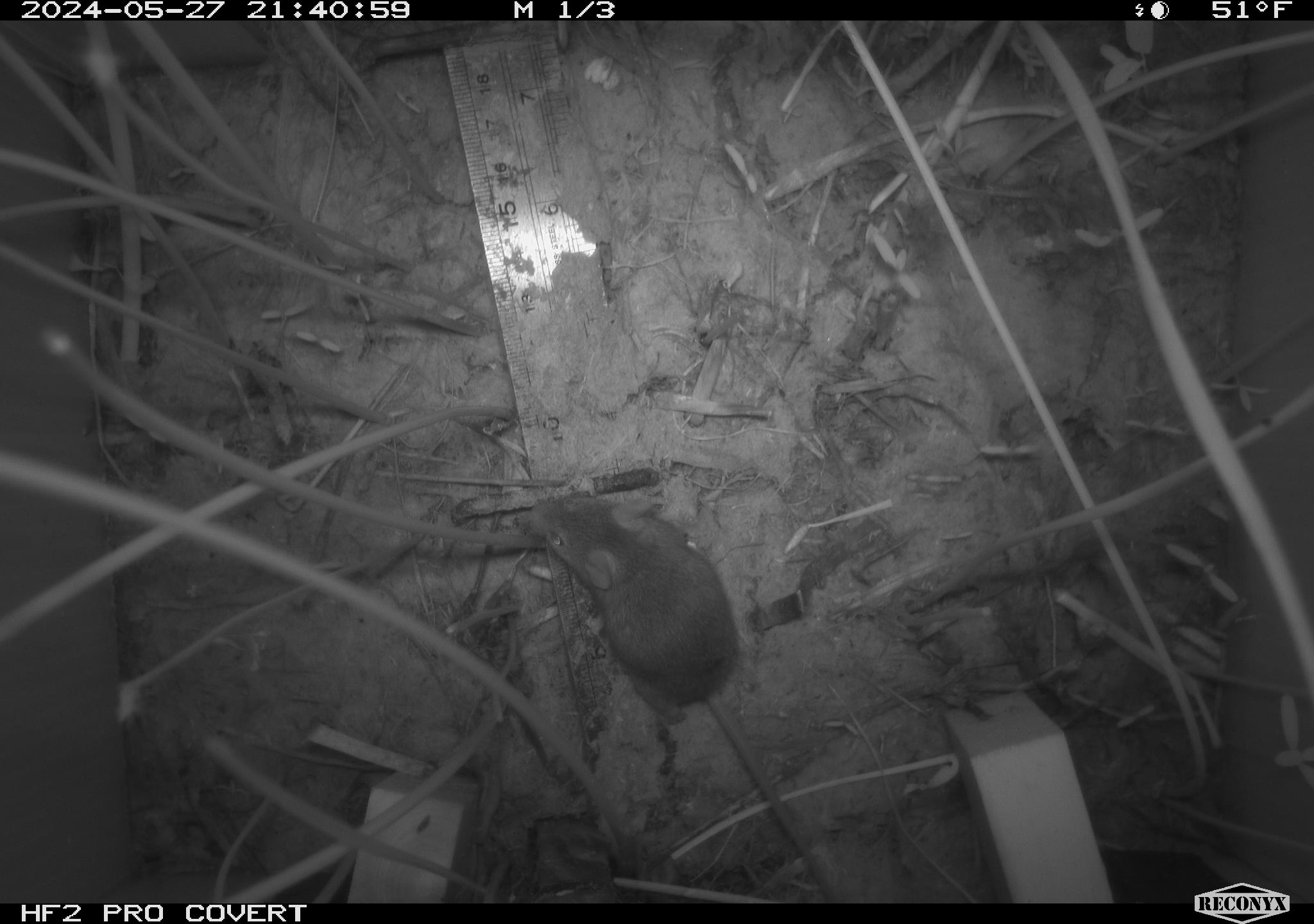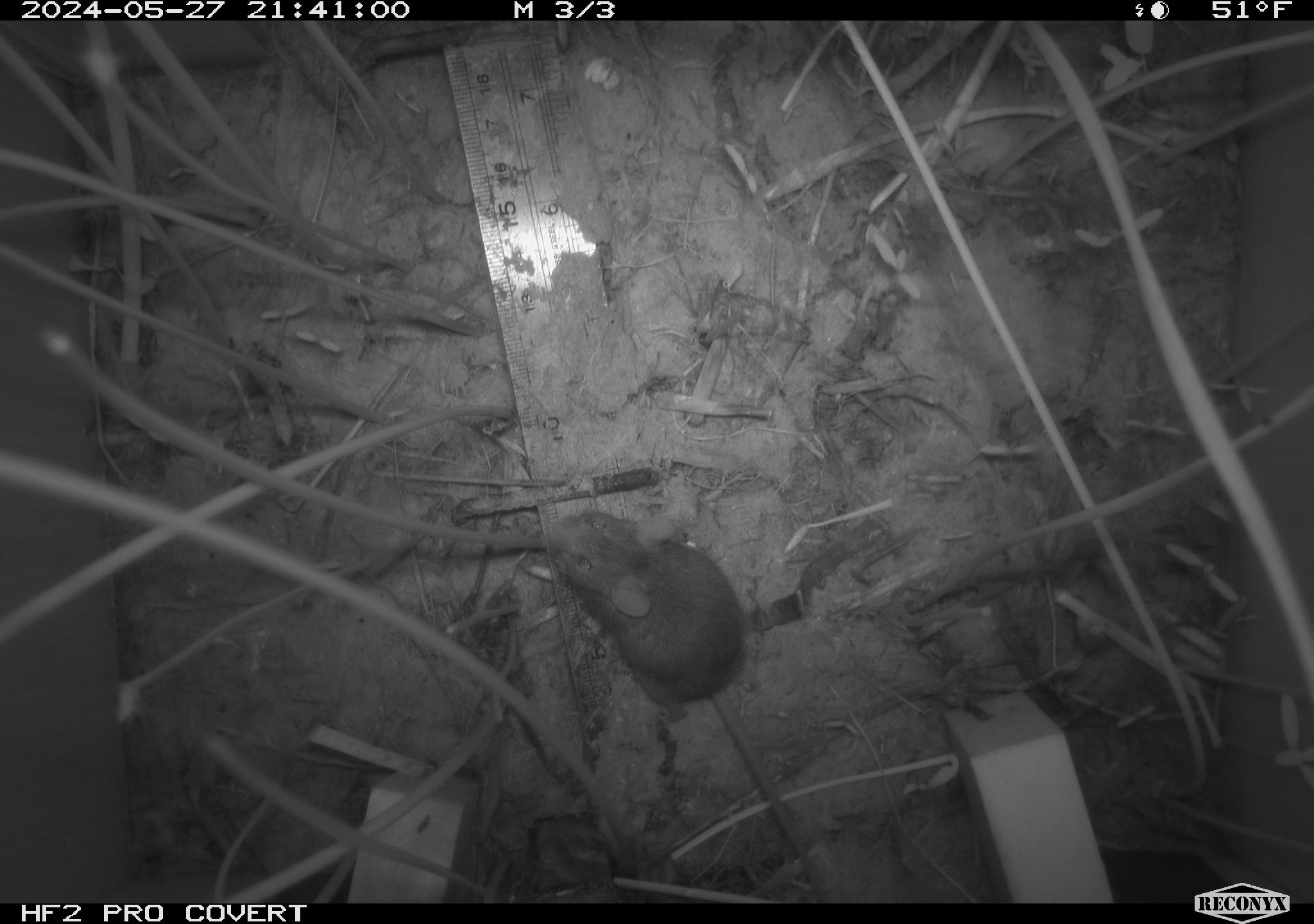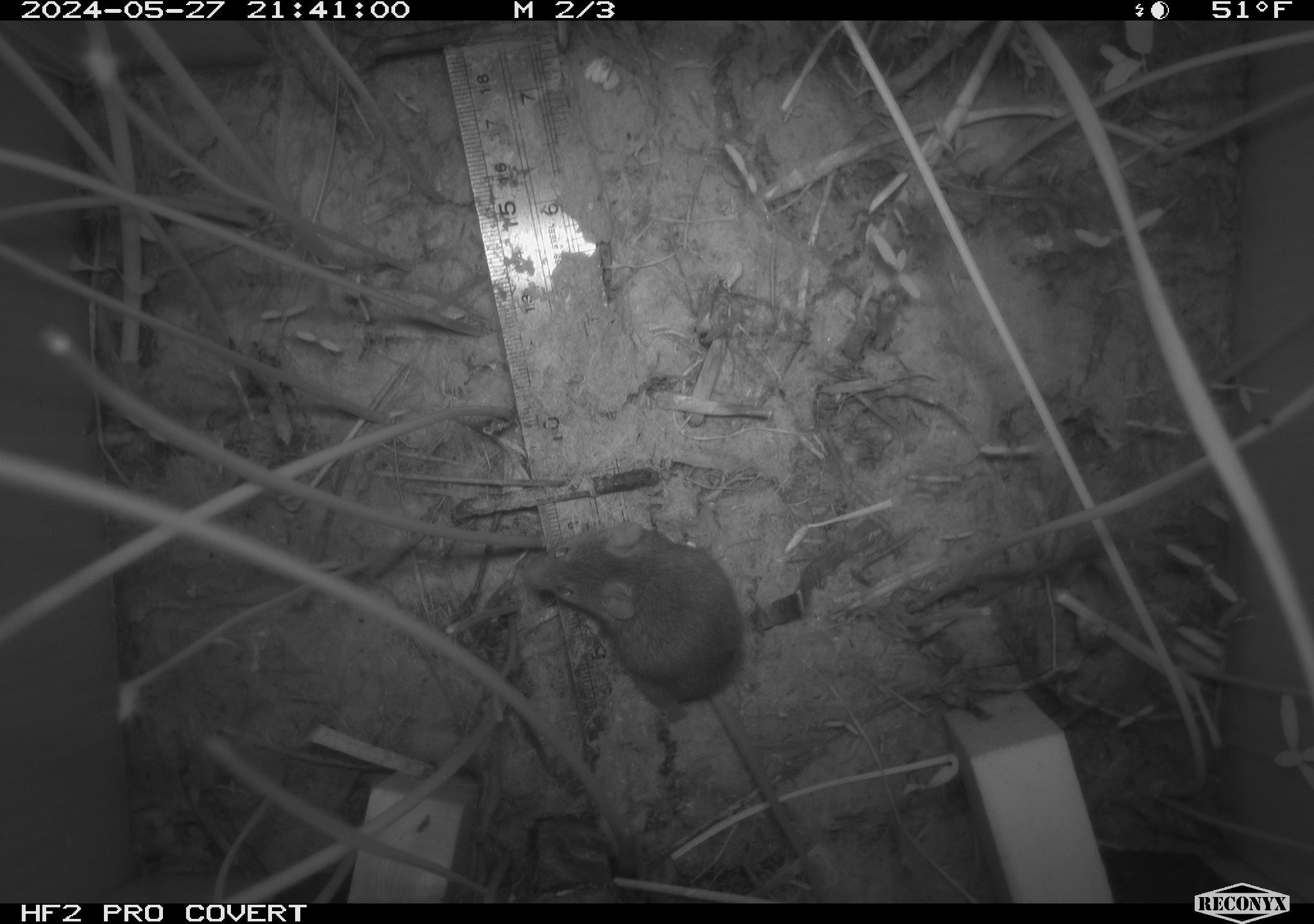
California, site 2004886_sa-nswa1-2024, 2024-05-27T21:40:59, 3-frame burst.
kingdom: Animalia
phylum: Chordata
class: Mammalia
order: Rodentia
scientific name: Rodentia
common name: rodent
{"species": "rodent (Rodentia)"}